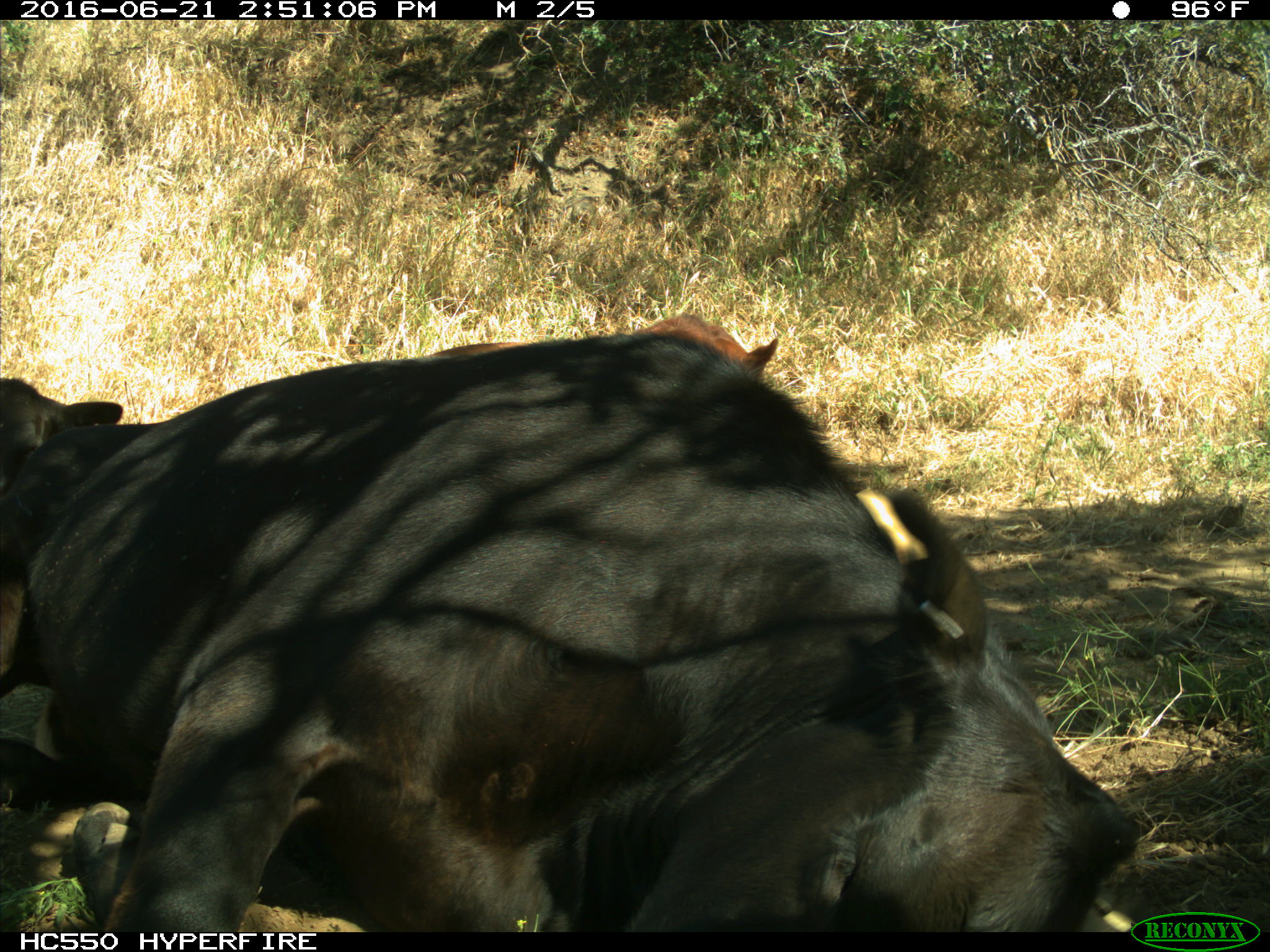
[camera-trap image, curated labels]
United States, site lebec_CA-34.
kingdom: Animalia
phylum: Chordata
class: Mammalia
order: Artiodactyla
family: Bovidae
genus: Bos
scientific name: Bos taurus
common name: domestic cow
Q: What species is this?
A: Bos taurus (domestic cow).